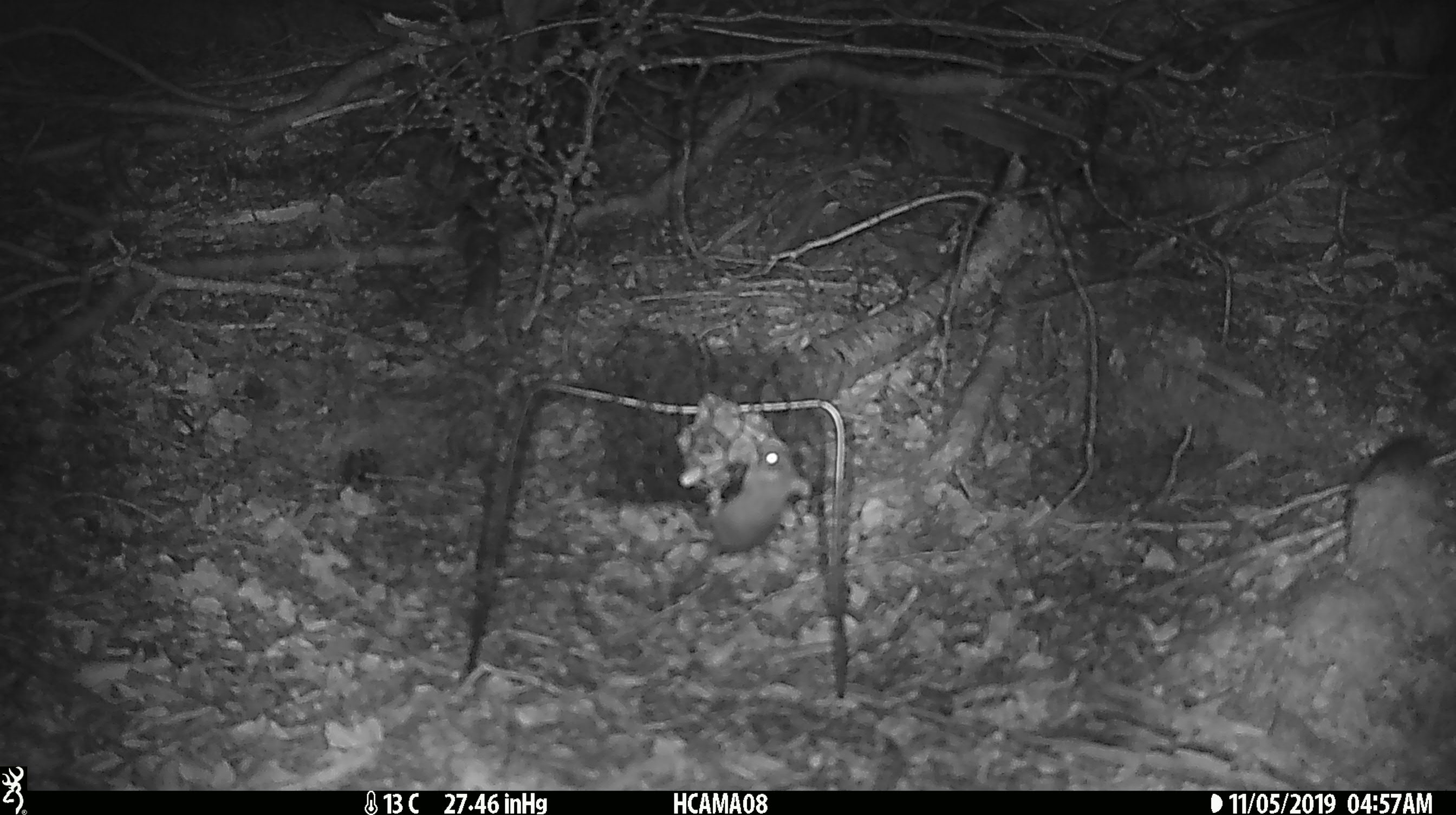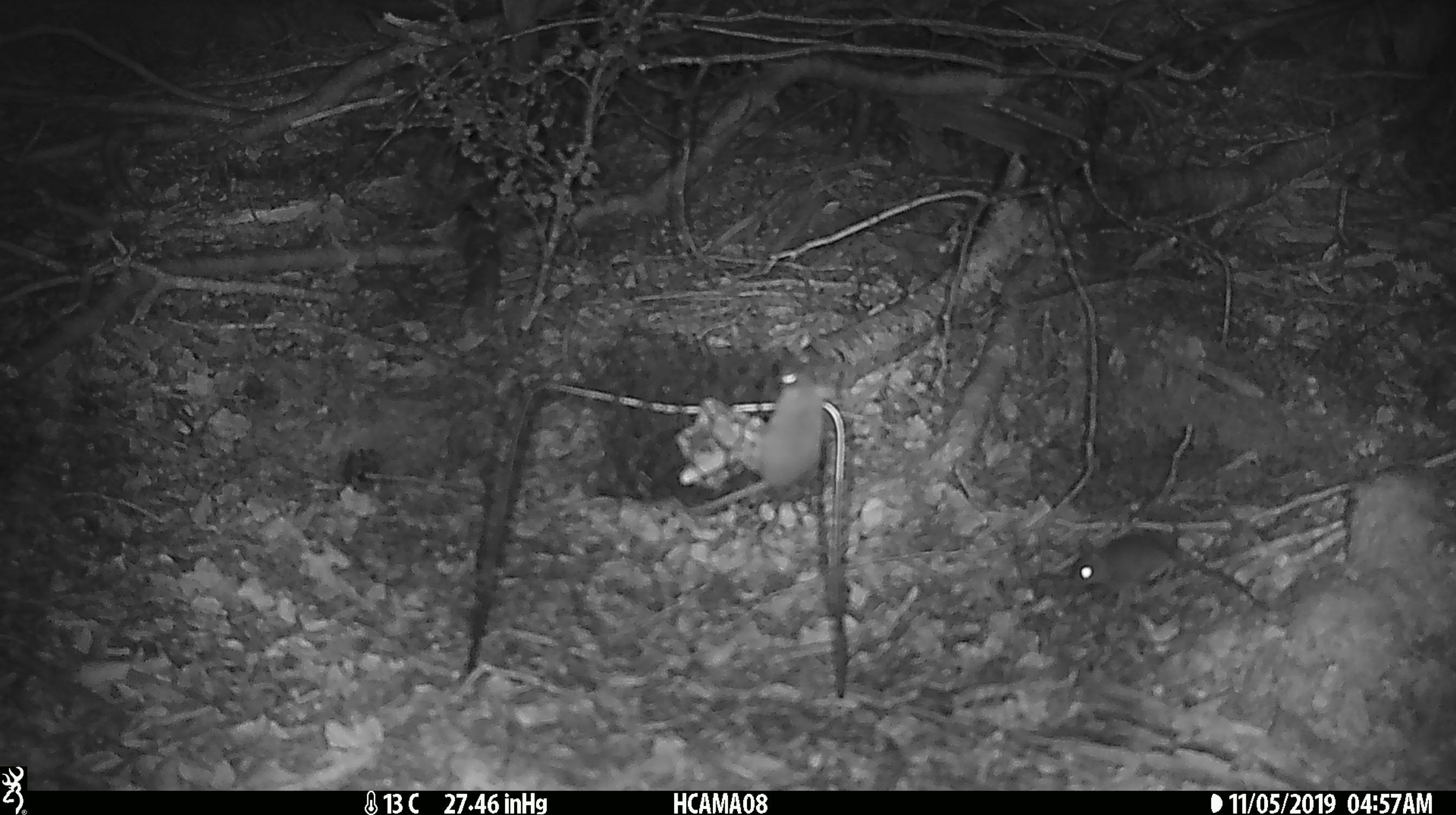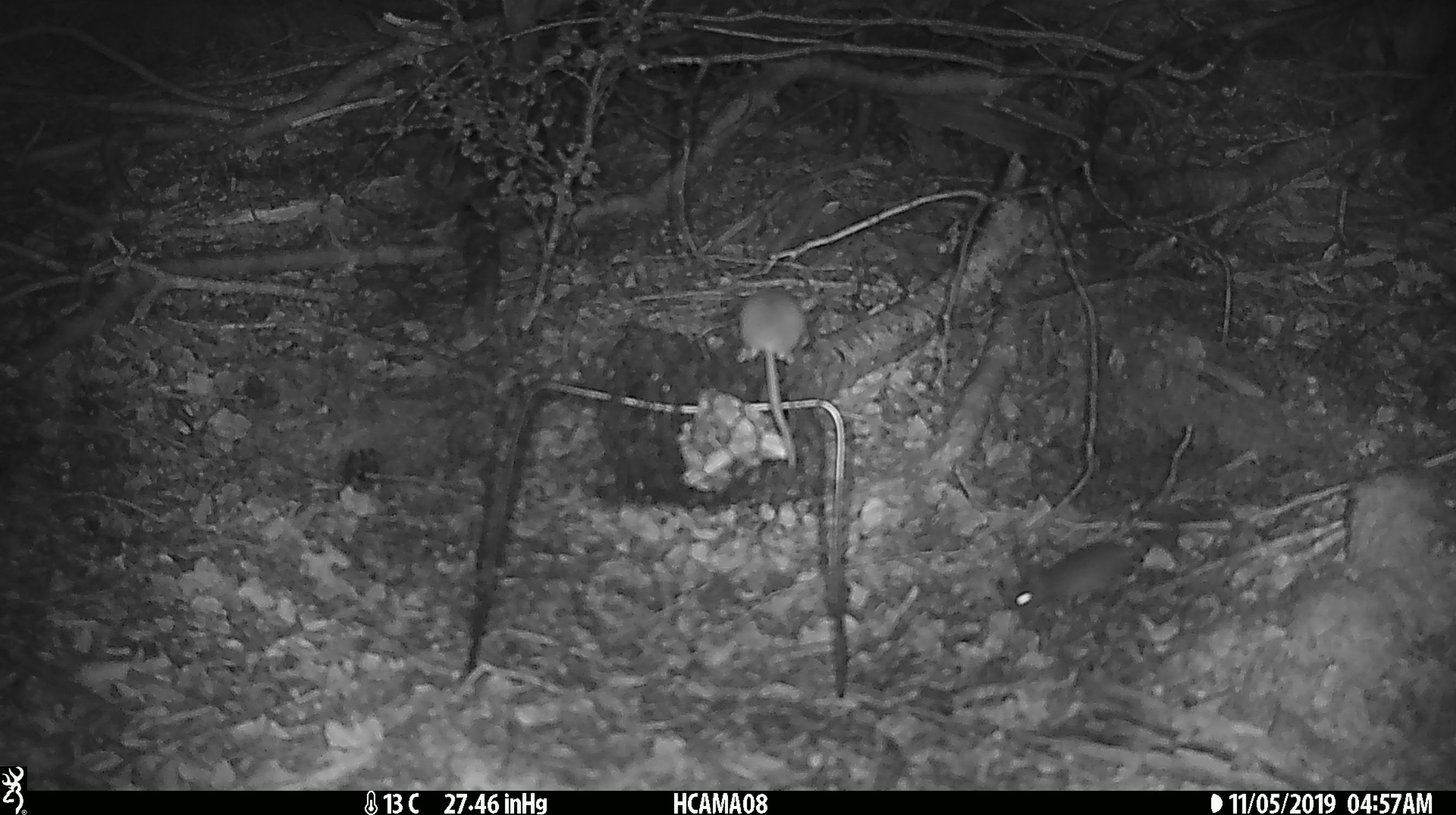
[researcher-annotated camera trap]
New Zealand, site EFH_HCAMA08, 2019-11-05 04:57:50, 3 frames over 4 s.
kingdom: Animalia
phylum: Chordata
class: Mammalia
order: Rodentia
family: Muridae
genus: Mus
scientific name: Mus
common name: mouse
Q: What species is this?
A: Mouse (Mus).